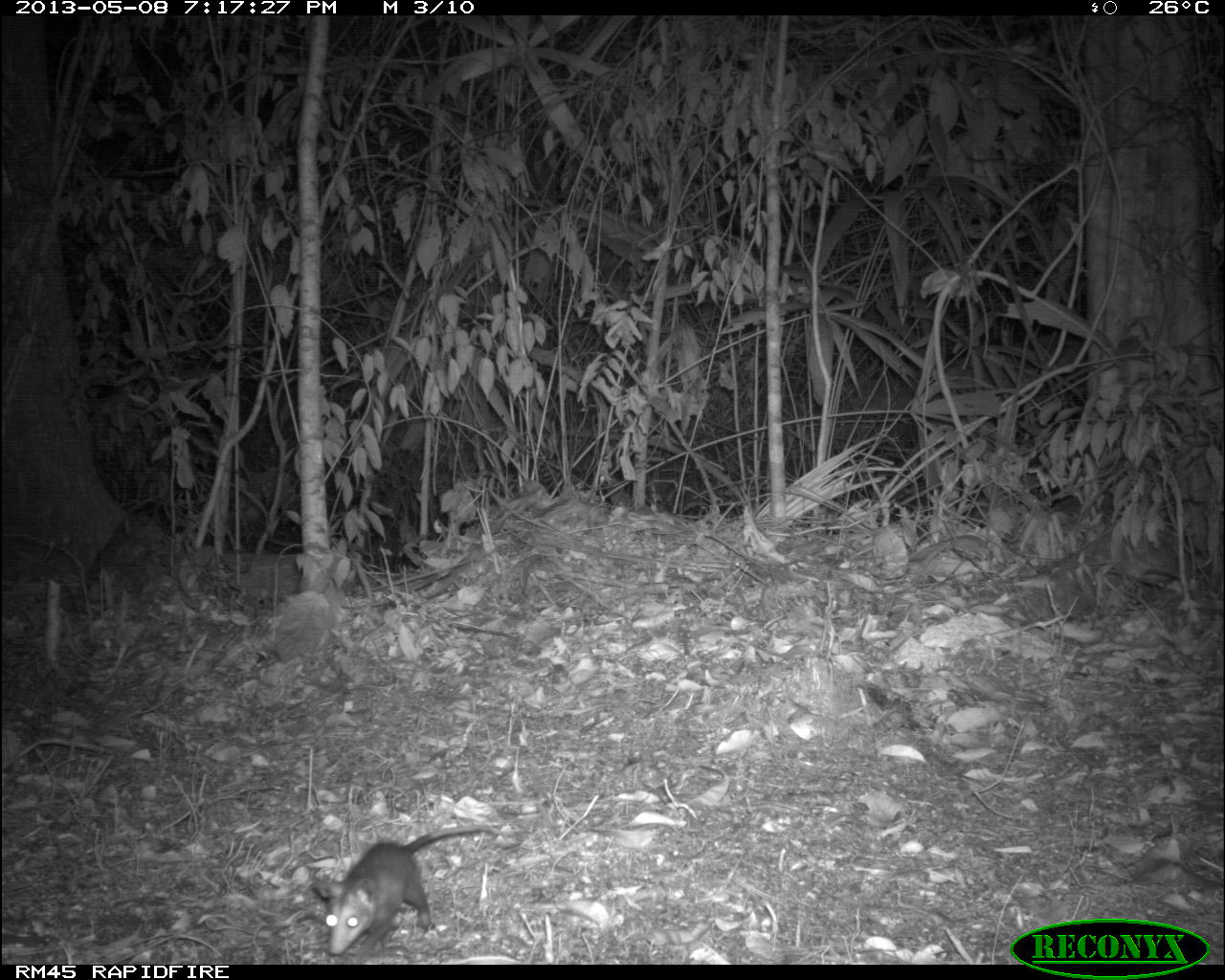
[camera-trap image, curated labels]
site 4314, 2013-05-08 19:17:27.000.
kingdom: Animalia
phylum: Chordata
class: Mammalia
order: Didelphimorphia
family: Didelphidae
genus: Didelphis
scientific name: Didelphis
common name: american opossums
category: didelphis sp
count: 1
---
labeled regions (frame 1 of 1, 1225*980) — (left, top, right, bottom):
didelphis sp: (311, 822, 495, 957)